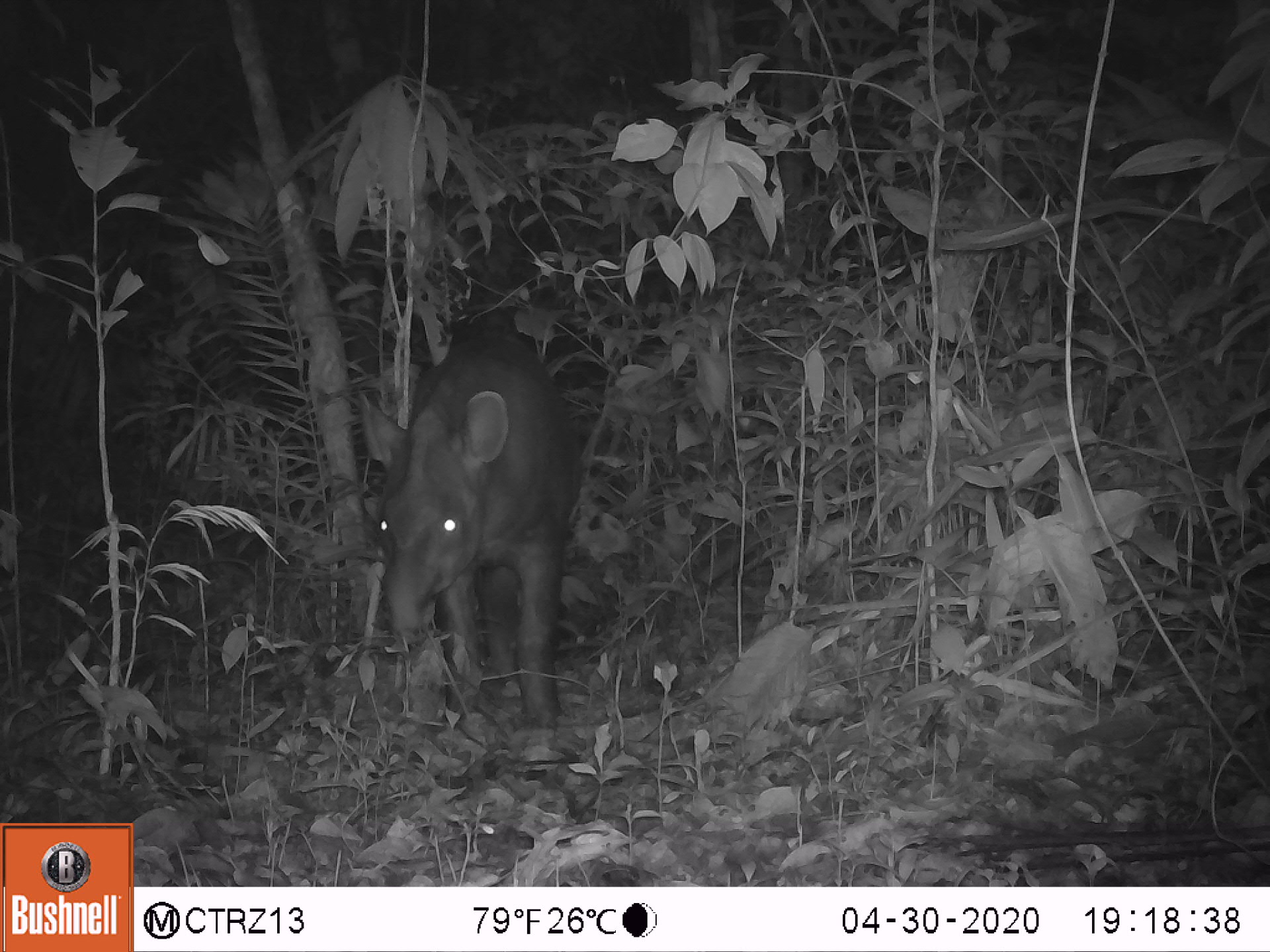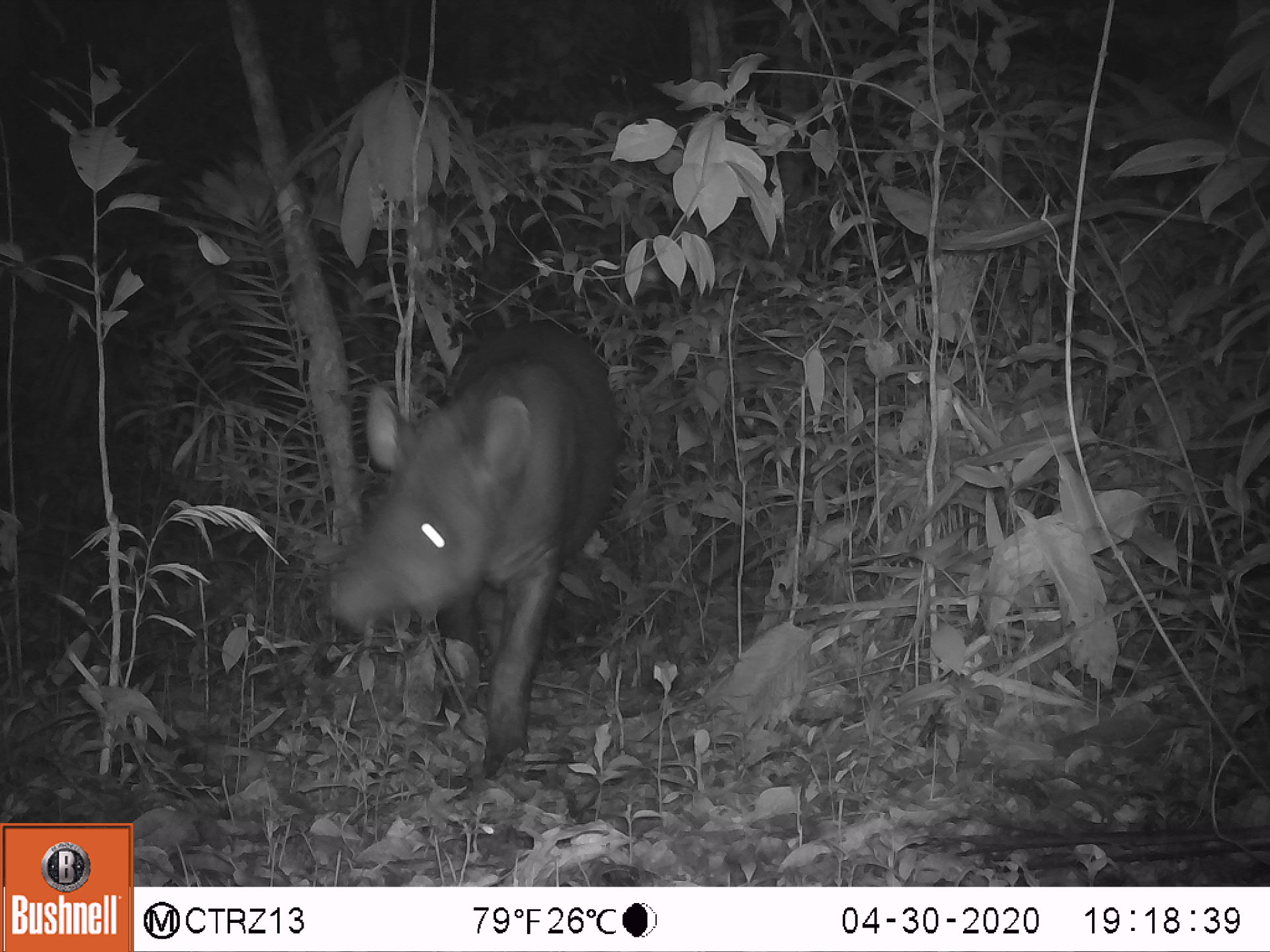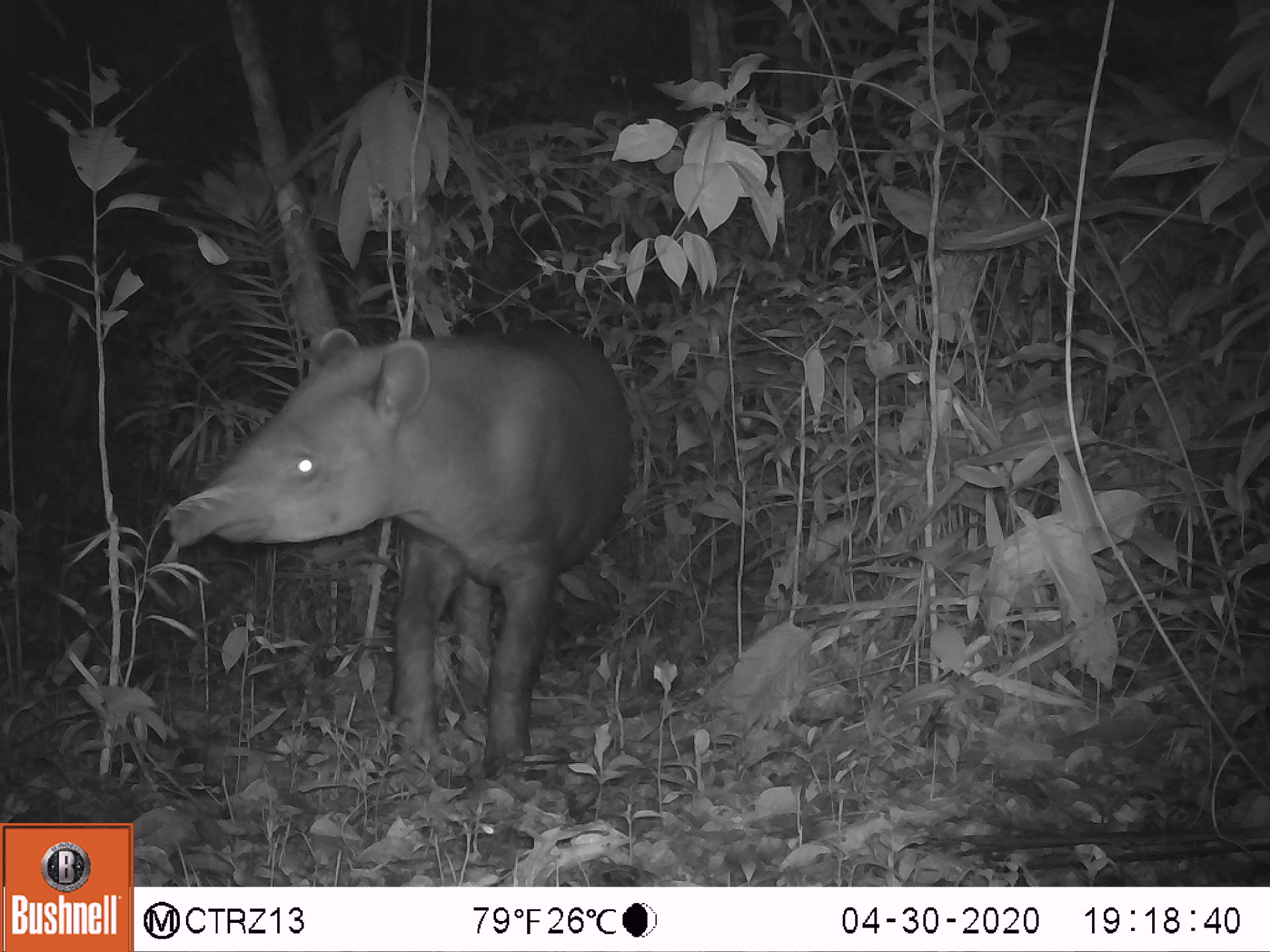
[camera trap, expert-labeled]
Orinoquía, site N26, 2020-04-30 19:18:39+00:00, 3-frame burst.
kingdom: Animalia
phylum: Chordata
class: Mammalia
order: Perissodactyla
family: Tapiridae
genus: Tapirus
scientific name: Tapirus terrestris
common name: lowland tapir